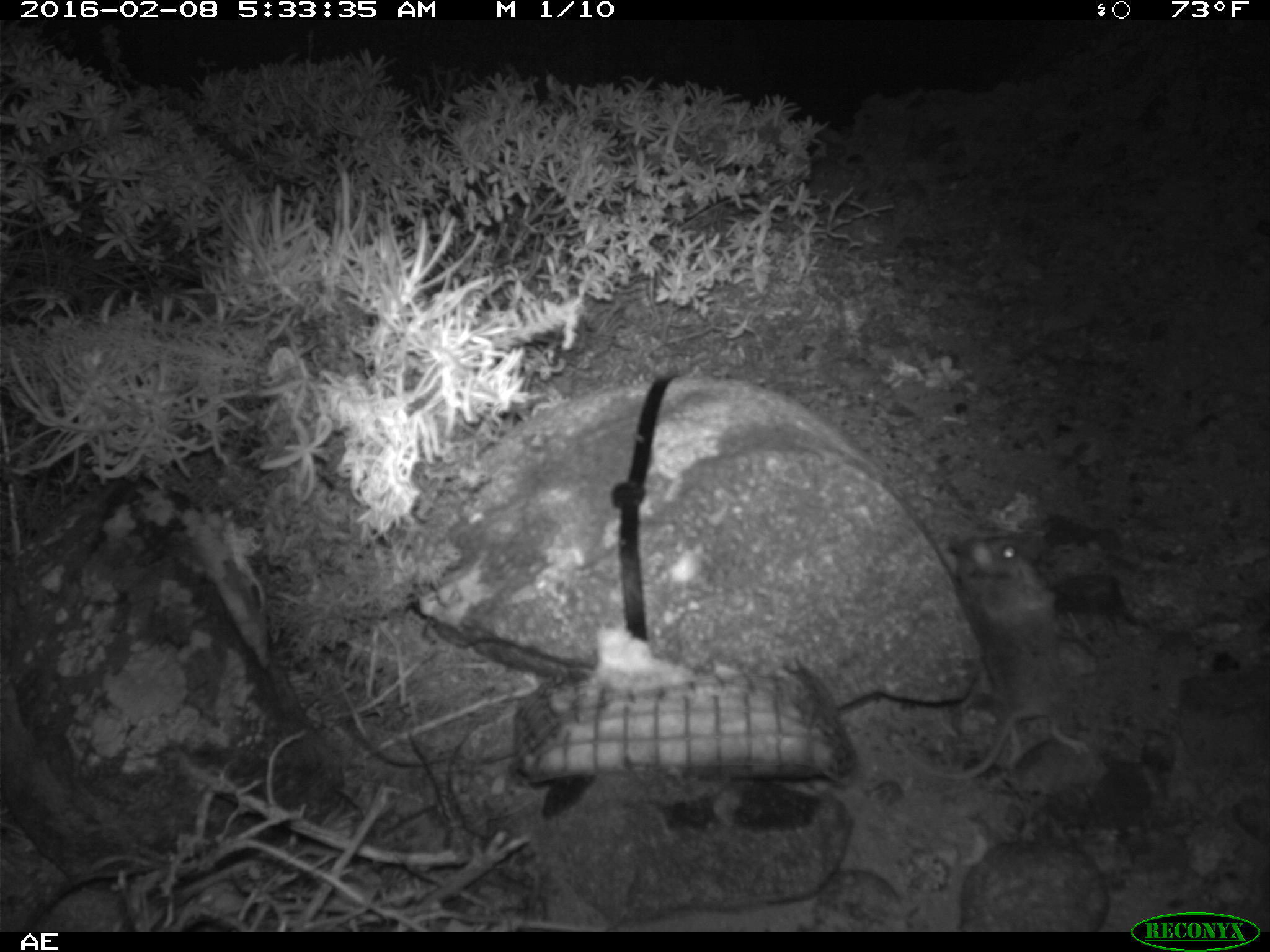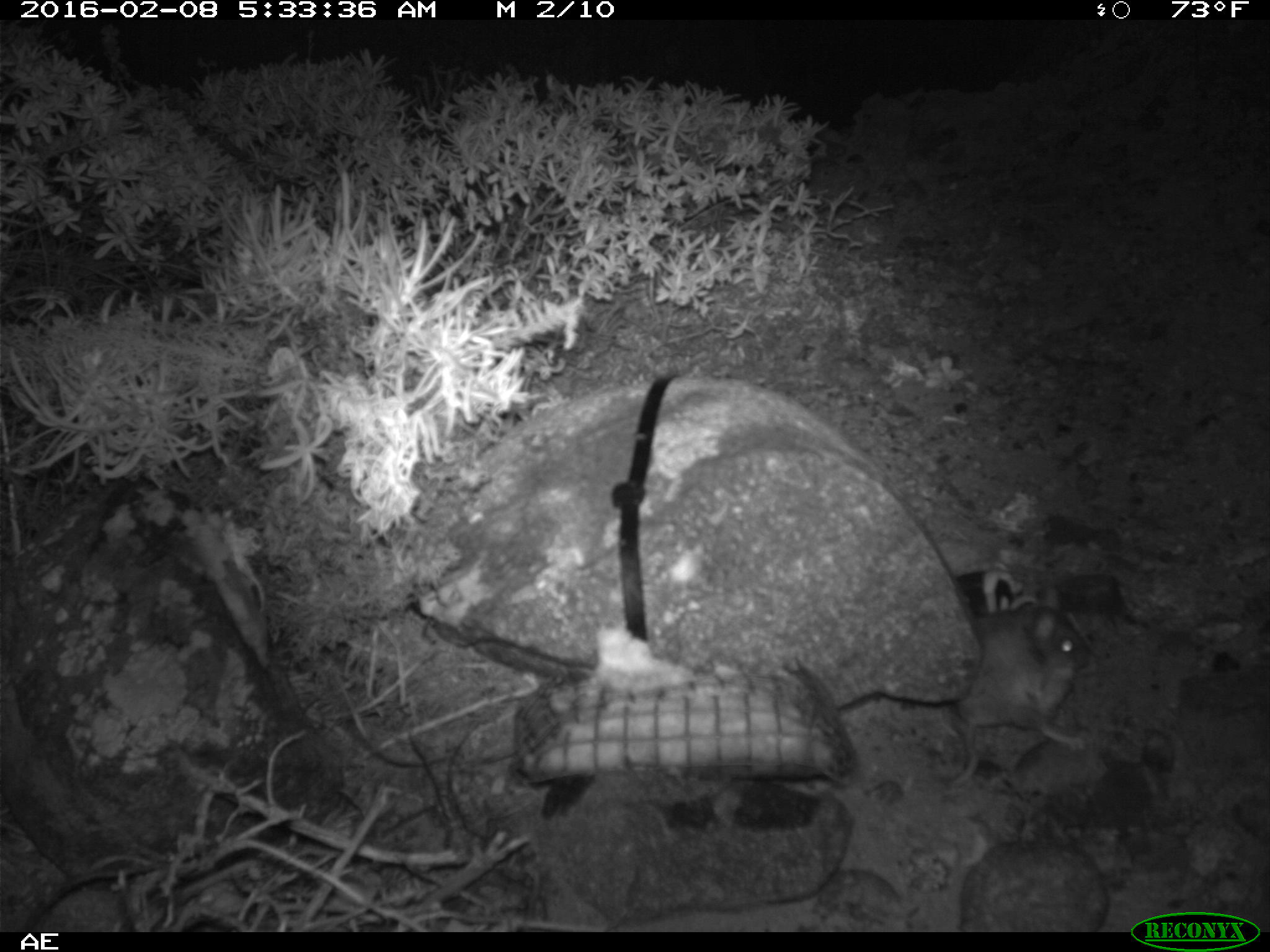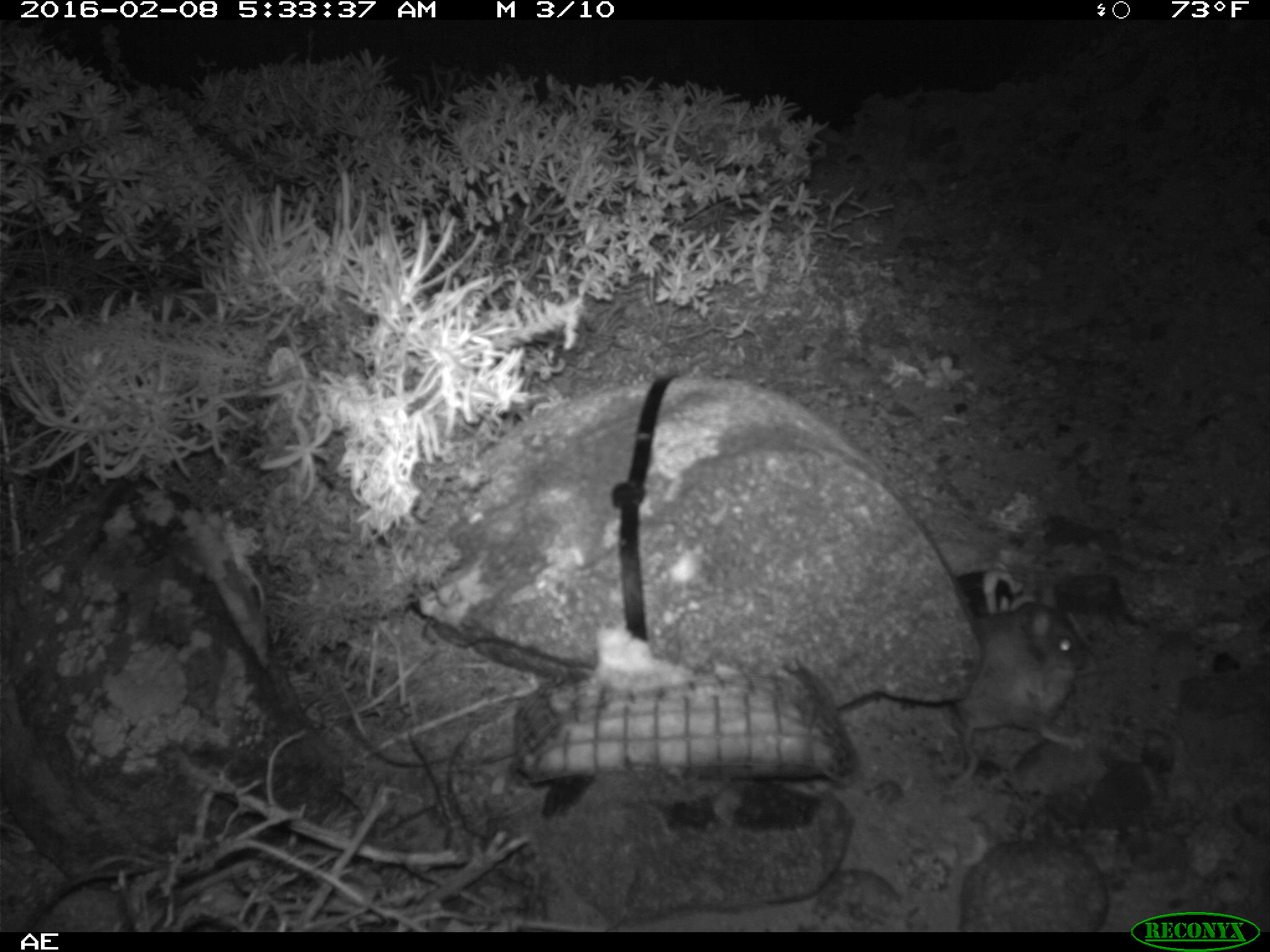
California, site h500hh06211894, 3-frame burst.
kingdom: Animalia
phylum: Chordata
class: Mammalia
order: Rodentia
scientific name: Rodentia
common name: rodent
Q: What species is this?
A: Rodent (Rodentia).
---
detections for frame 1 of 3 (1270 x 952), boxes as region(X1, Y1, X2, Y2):
rodent: region(897, 534, 1090, 783)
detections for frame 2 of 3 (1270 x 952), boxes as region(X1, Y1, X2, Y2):
rodent: region(934, 581, 1095, 791)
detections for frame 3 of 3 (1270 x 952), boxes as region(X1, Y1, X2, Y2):
rodent: region(946, 584, 1086, 788)